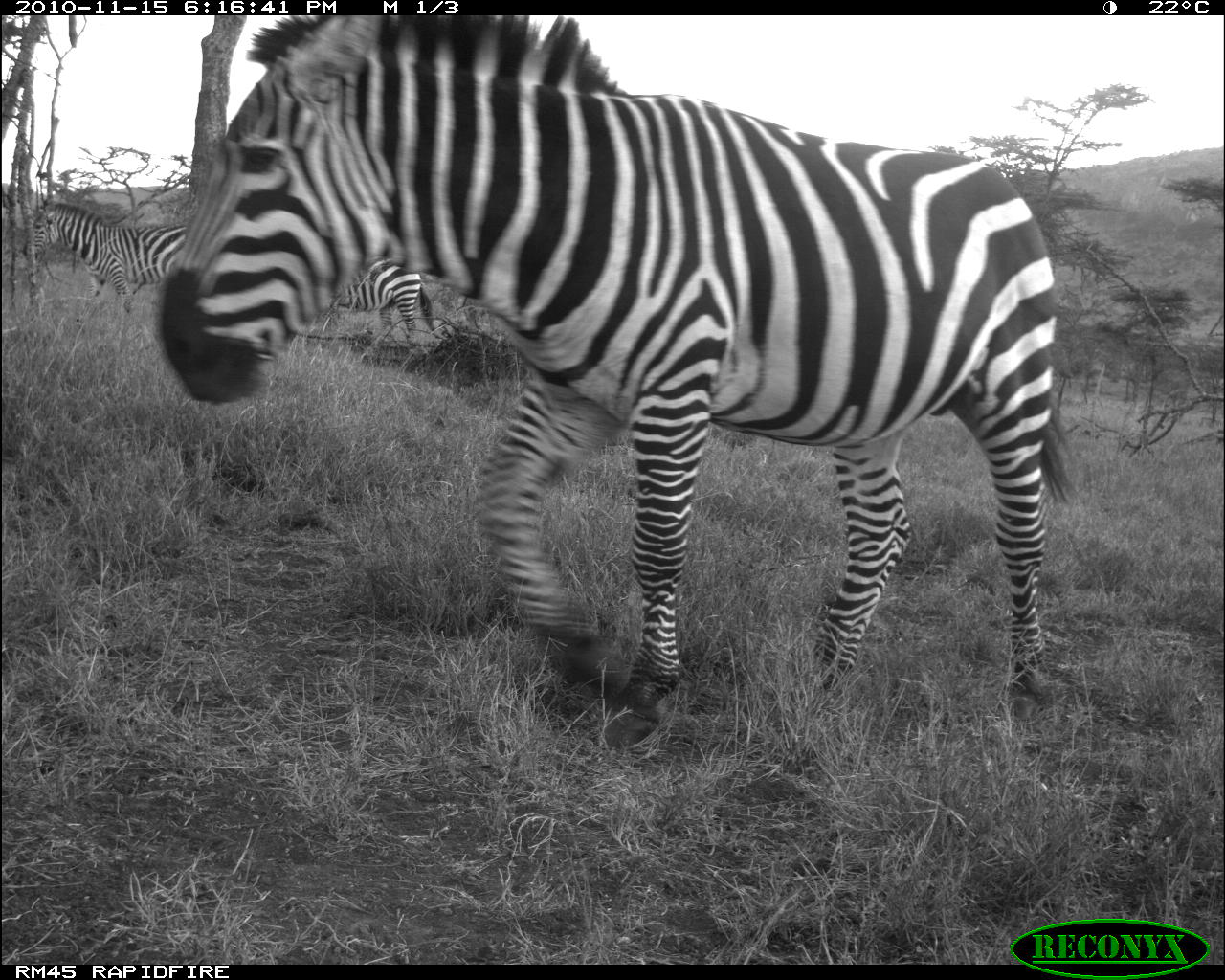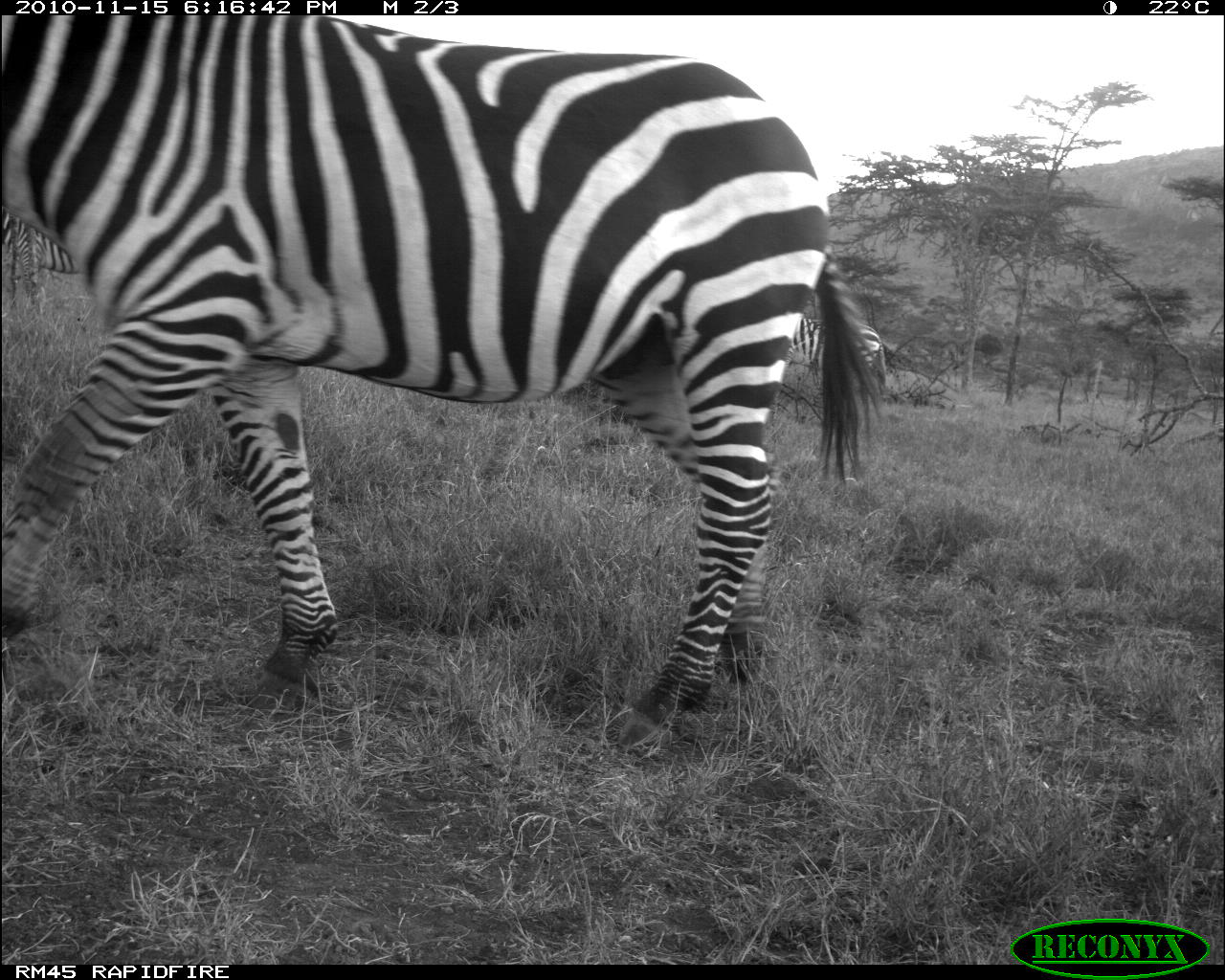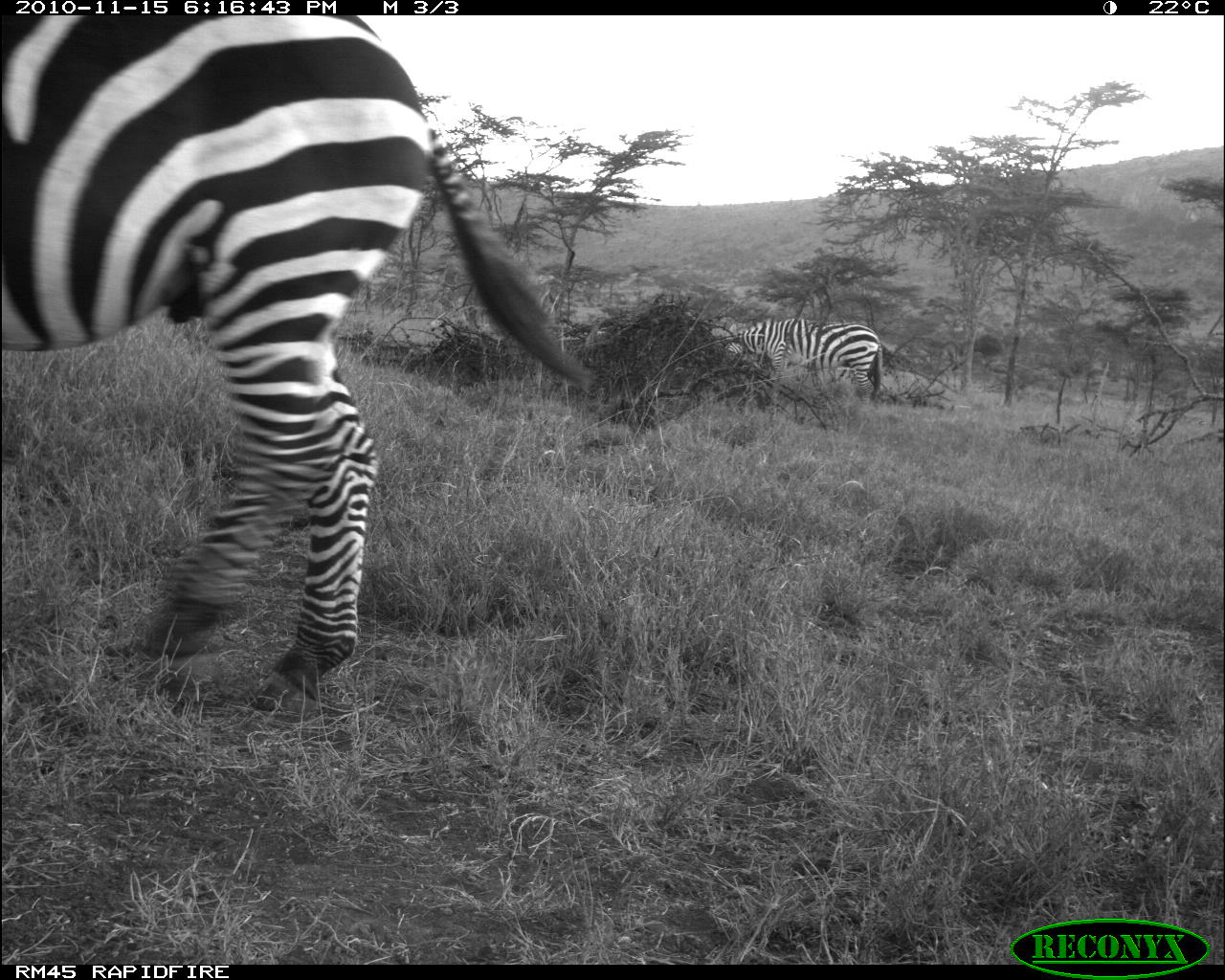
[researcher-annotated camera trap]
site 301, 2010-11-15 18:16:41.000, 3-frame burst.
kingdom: Animalia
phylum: Chordata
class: Mammalia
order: Perissodactyla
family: Equidae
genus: Equus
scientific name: Equus quagga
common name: plains zebra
Equus quagga (plains zebra), count 3.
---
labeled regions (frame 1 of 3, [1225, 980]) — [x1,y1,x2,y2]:
equus quagga: [158,14,1077,752]; [22,197,187,313]; [330,256,435,345]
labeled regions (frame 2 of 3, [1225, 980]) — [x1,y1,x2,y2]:
equus quagga: [1,11,883,756]; [0,207,83,312]; [779,317,886,384]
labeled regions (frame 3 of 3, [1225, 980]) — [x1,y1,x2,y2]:
equus quagga: [0,7,593,715]; [721,317,883,409]